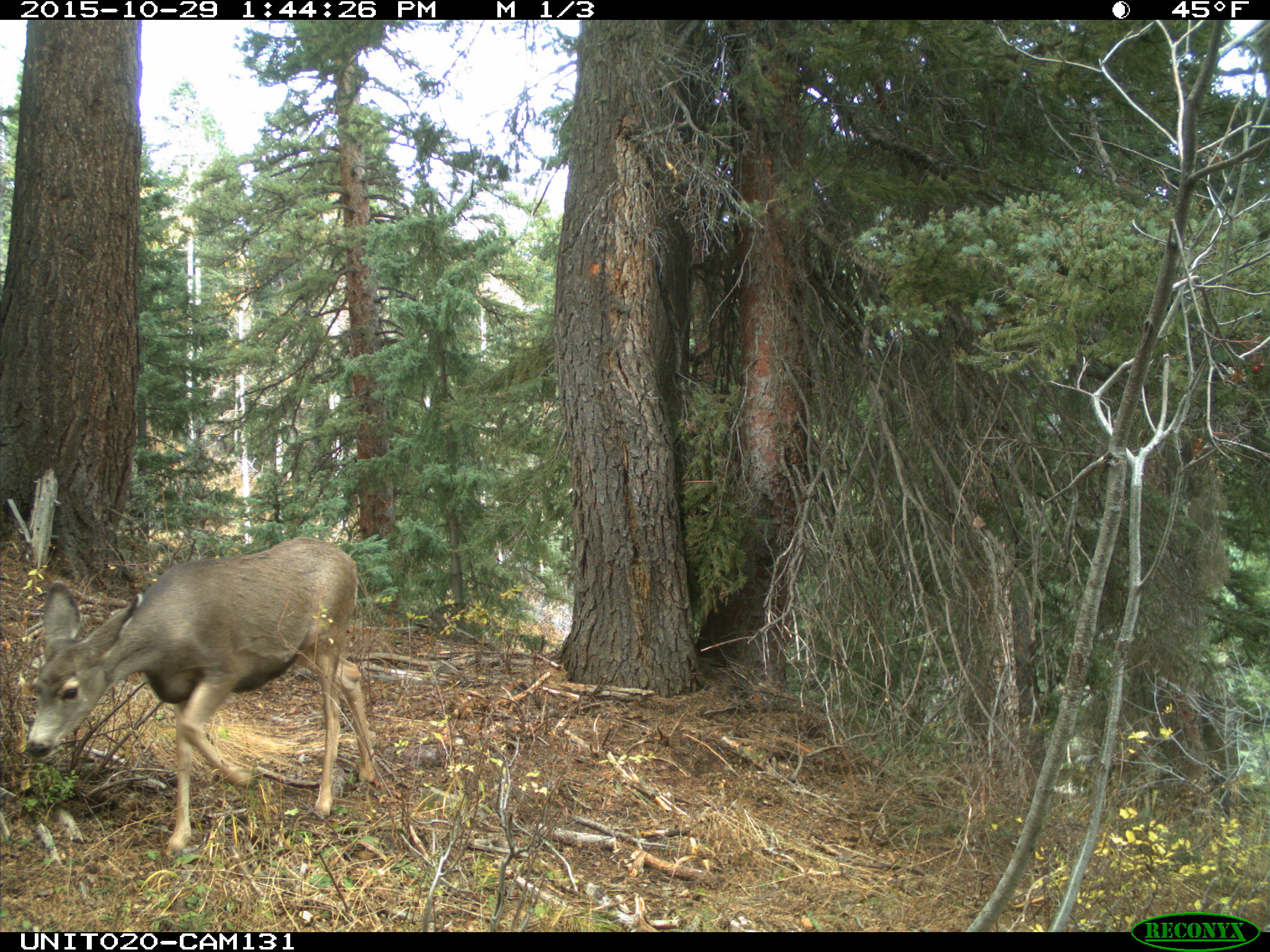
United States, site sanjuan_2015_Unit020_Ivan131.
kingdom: Animalia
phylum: Chordata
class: Mammalia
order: Artiodactyla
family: Cervidae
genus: Odocoileus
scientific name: Odocoileus hemionus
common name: mule deer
Odocoileus hemionus (mule deer).